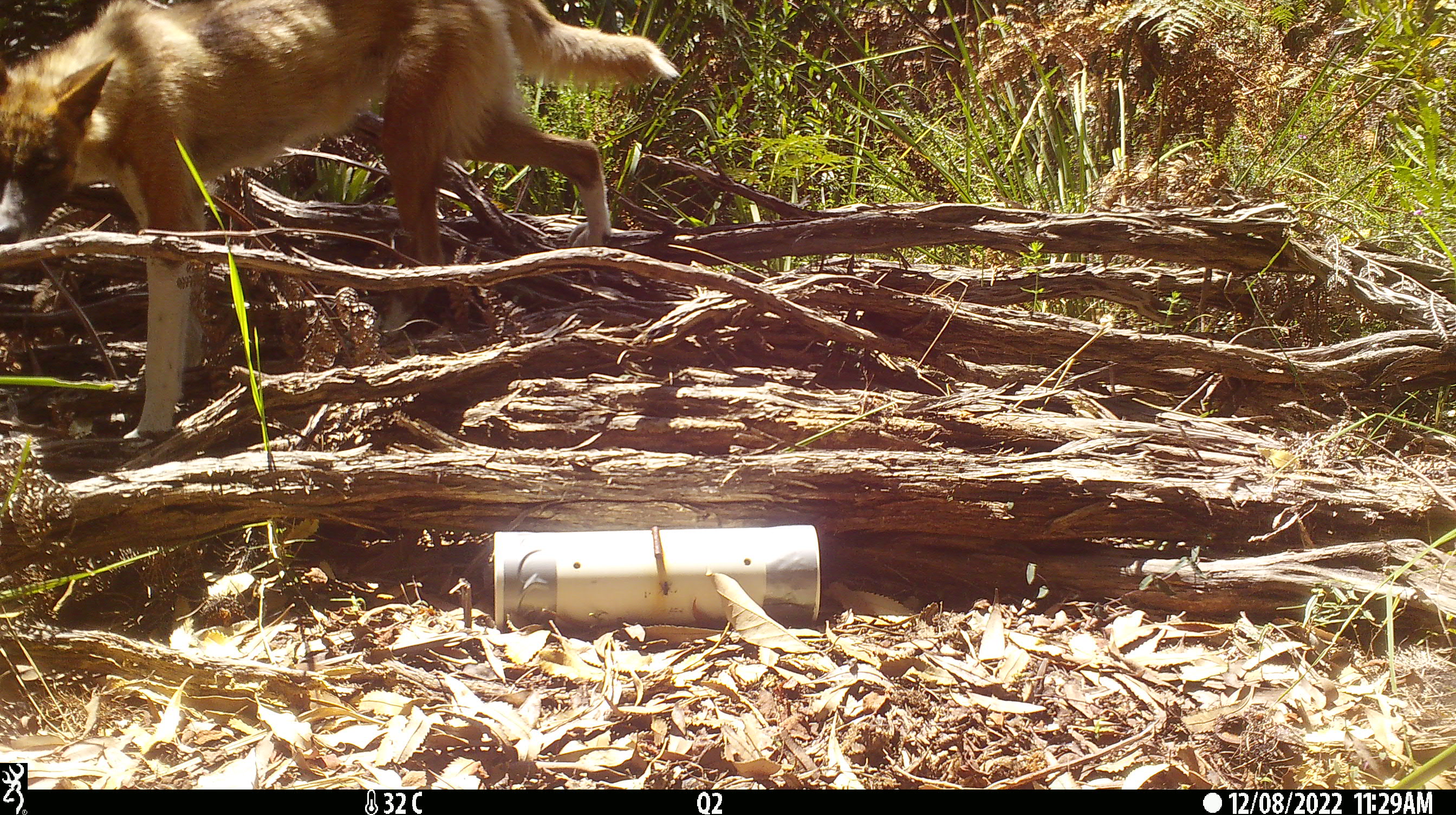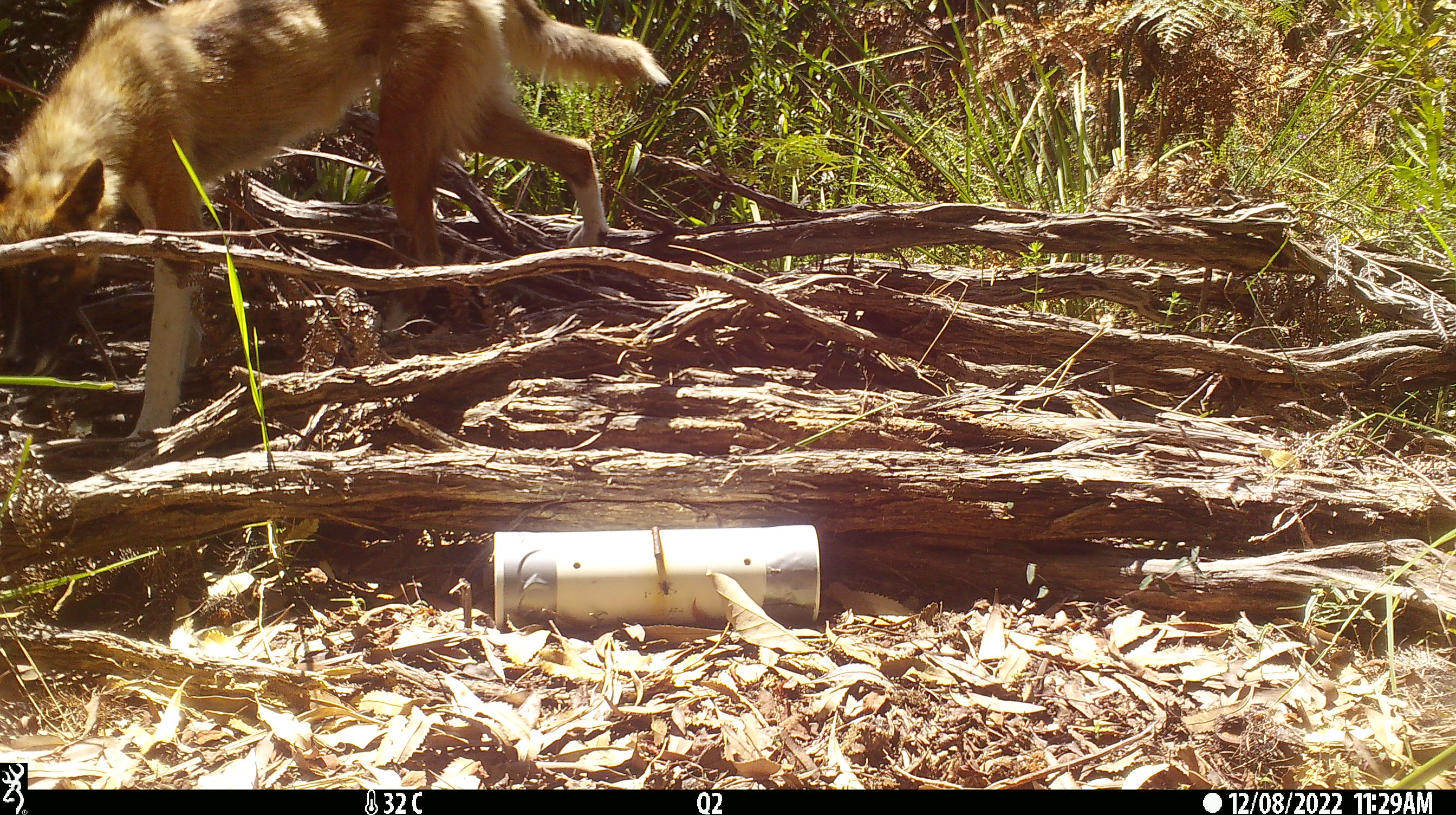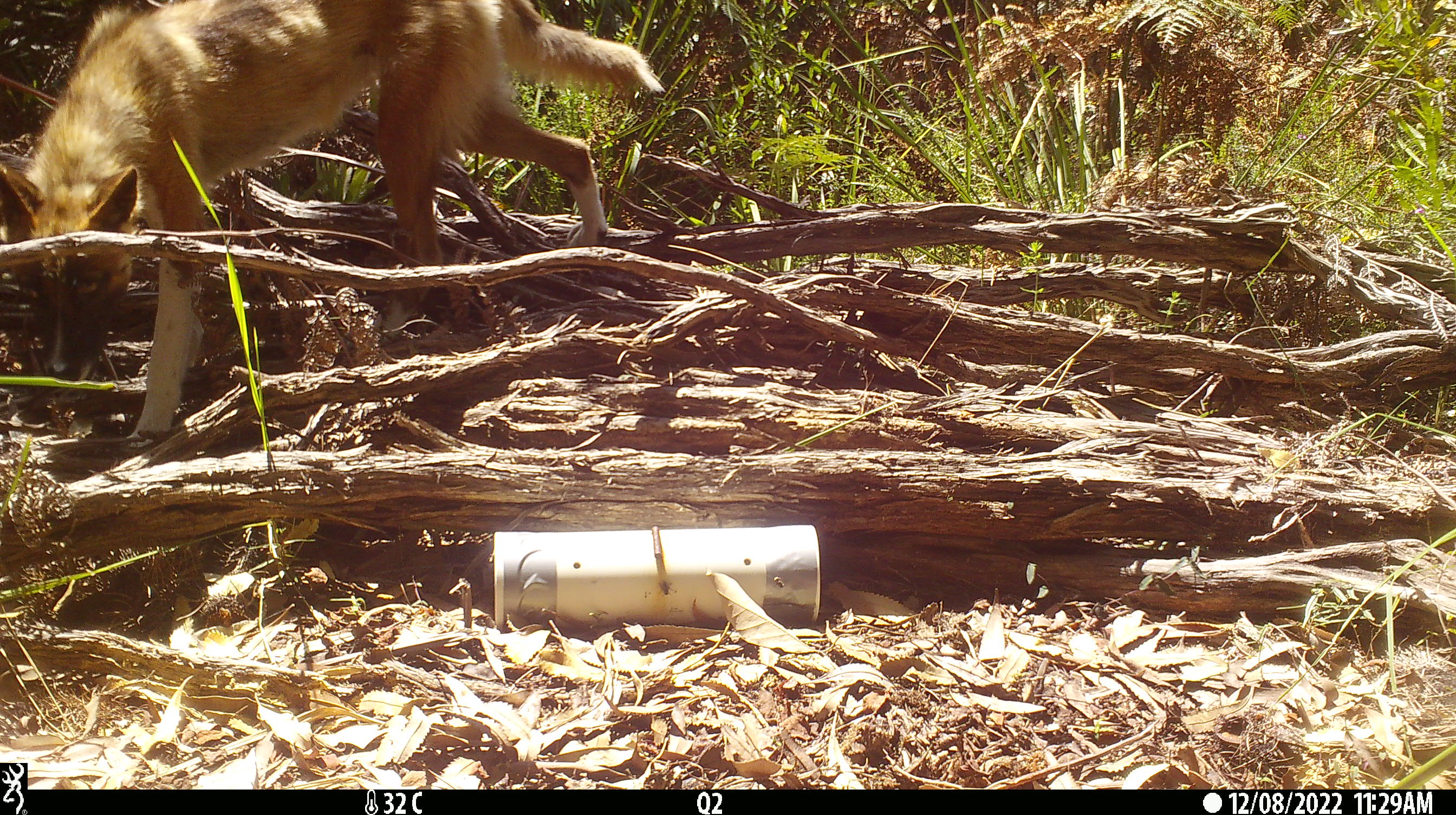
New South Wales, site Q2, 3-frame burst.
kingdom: Animalia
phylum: Chordata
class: Mammalia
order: Carnivora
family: Canidae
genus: Canis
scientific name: Canis familiaris dingo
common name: dingo